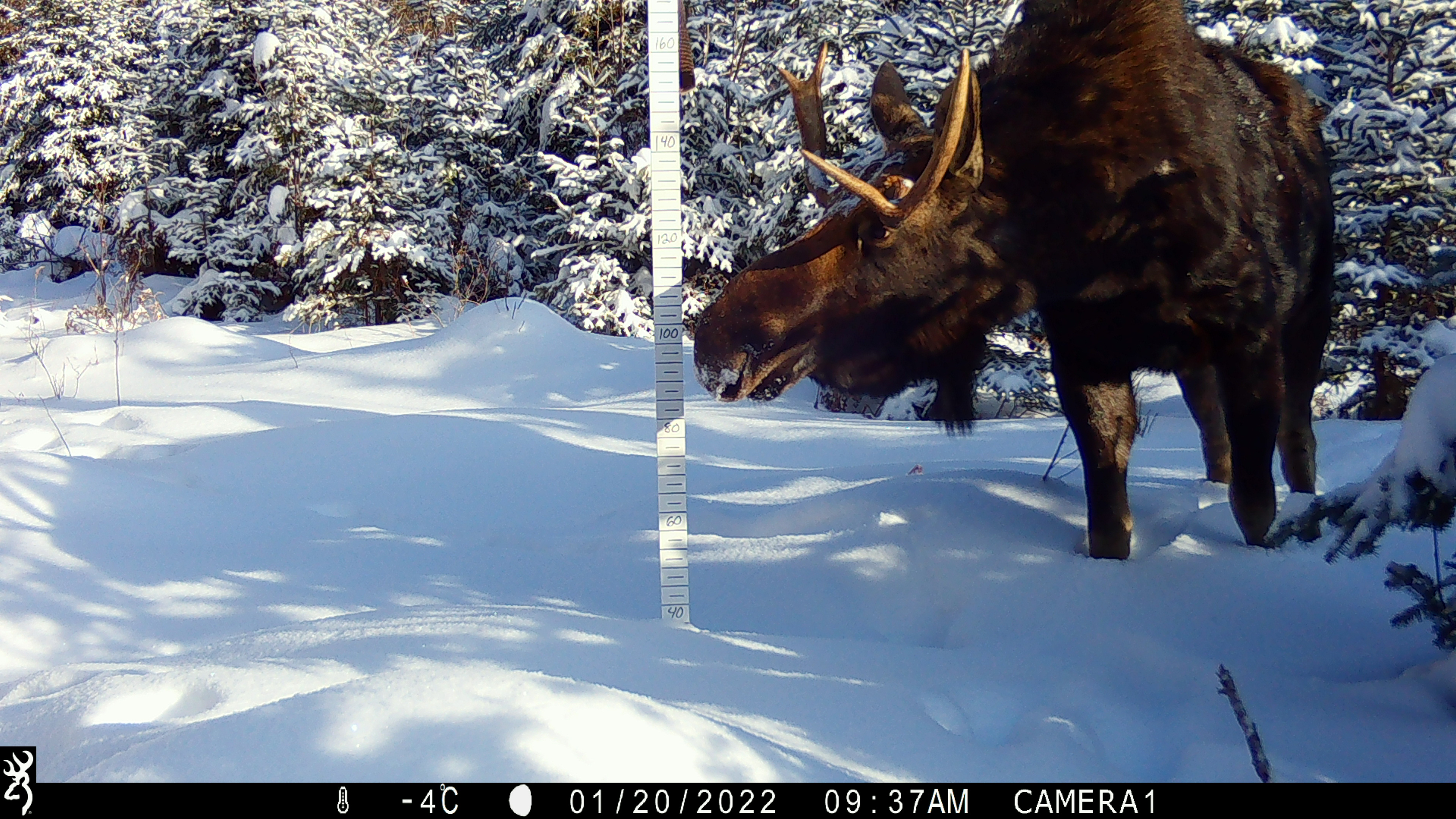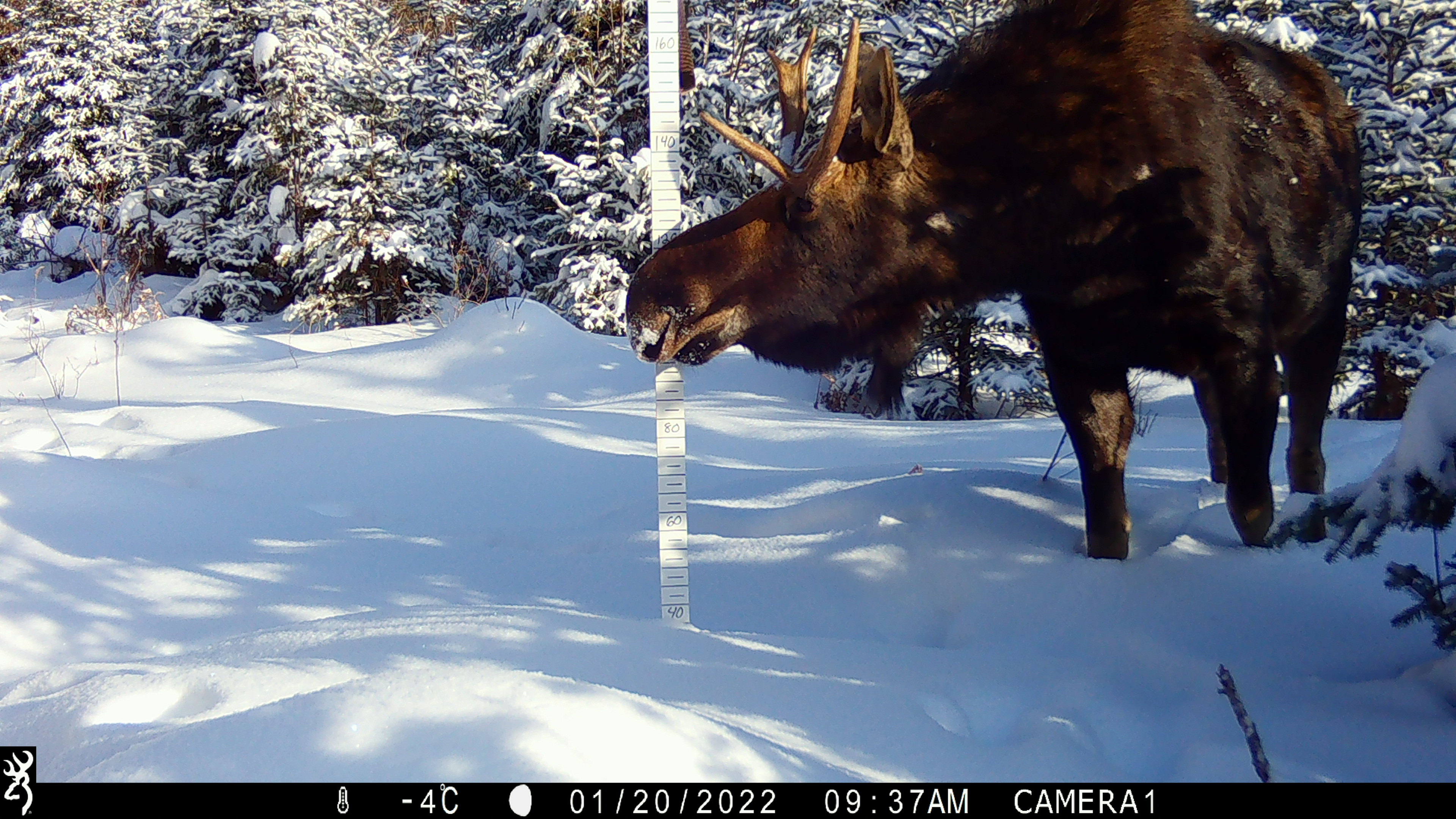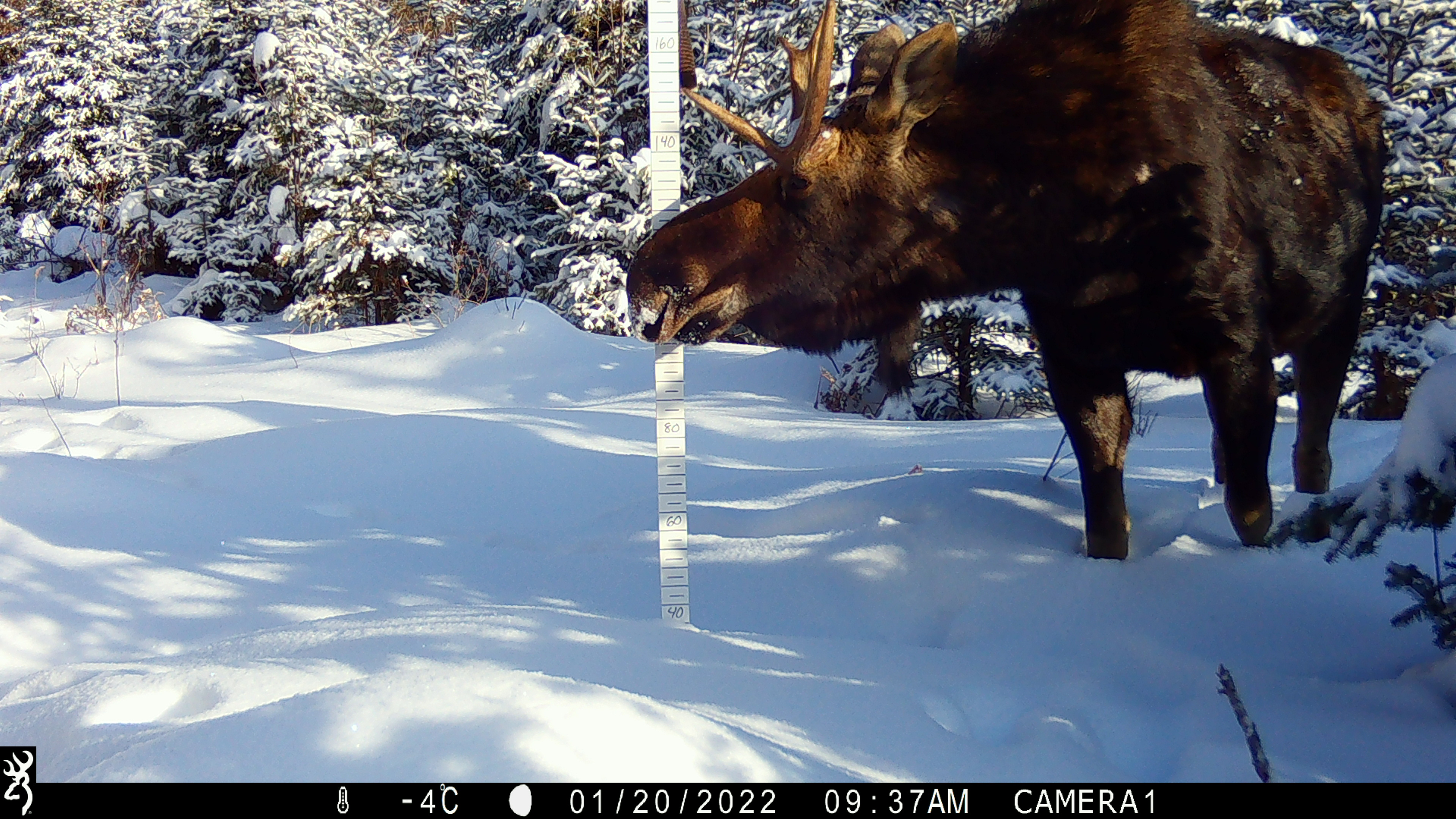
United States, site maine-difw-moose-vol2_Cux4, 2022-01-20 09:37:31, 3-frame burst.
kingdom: Animalia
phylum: Chordata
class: Mammalia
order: Artiodactyla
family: Cervidae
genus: Alces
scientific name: Alces alces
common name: moose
Moose (Alces alces).